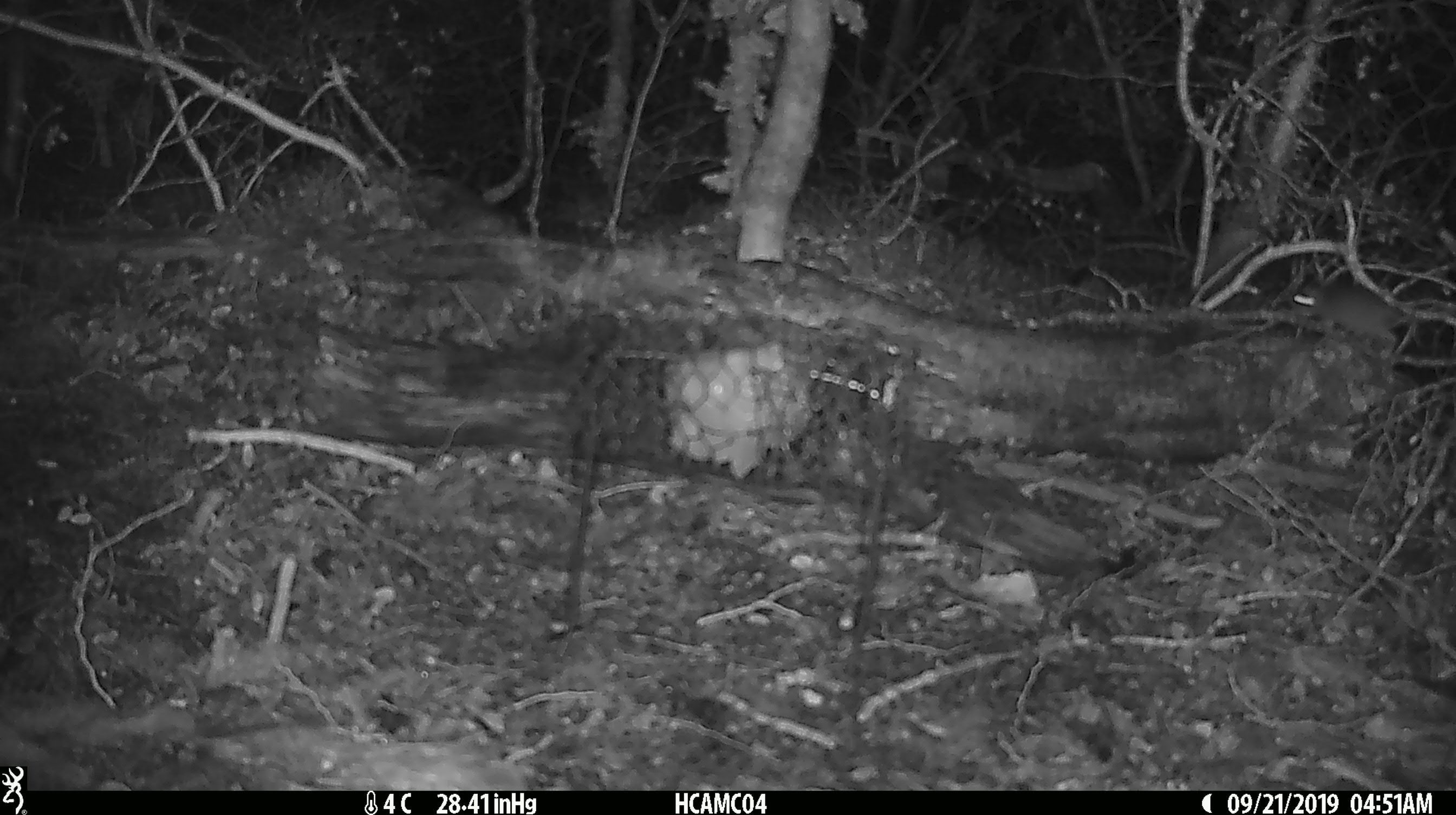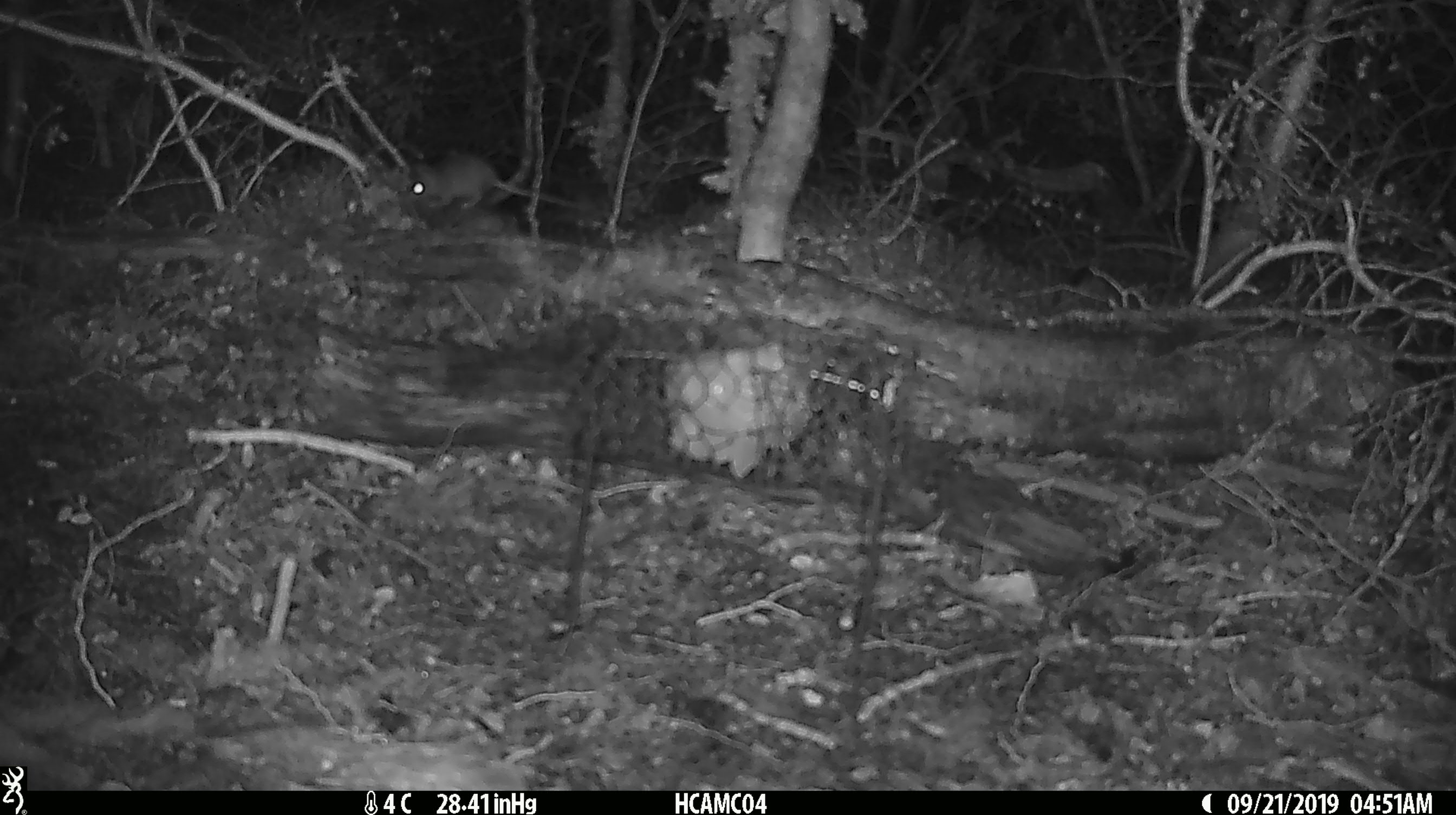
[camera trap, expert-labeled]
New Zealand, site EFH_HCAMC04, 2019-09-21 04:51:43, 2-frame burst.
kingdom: Animalia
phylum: Chordata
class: Mammalia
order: Rodentia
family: Muridae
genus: Mus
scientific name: Mus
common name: mouse